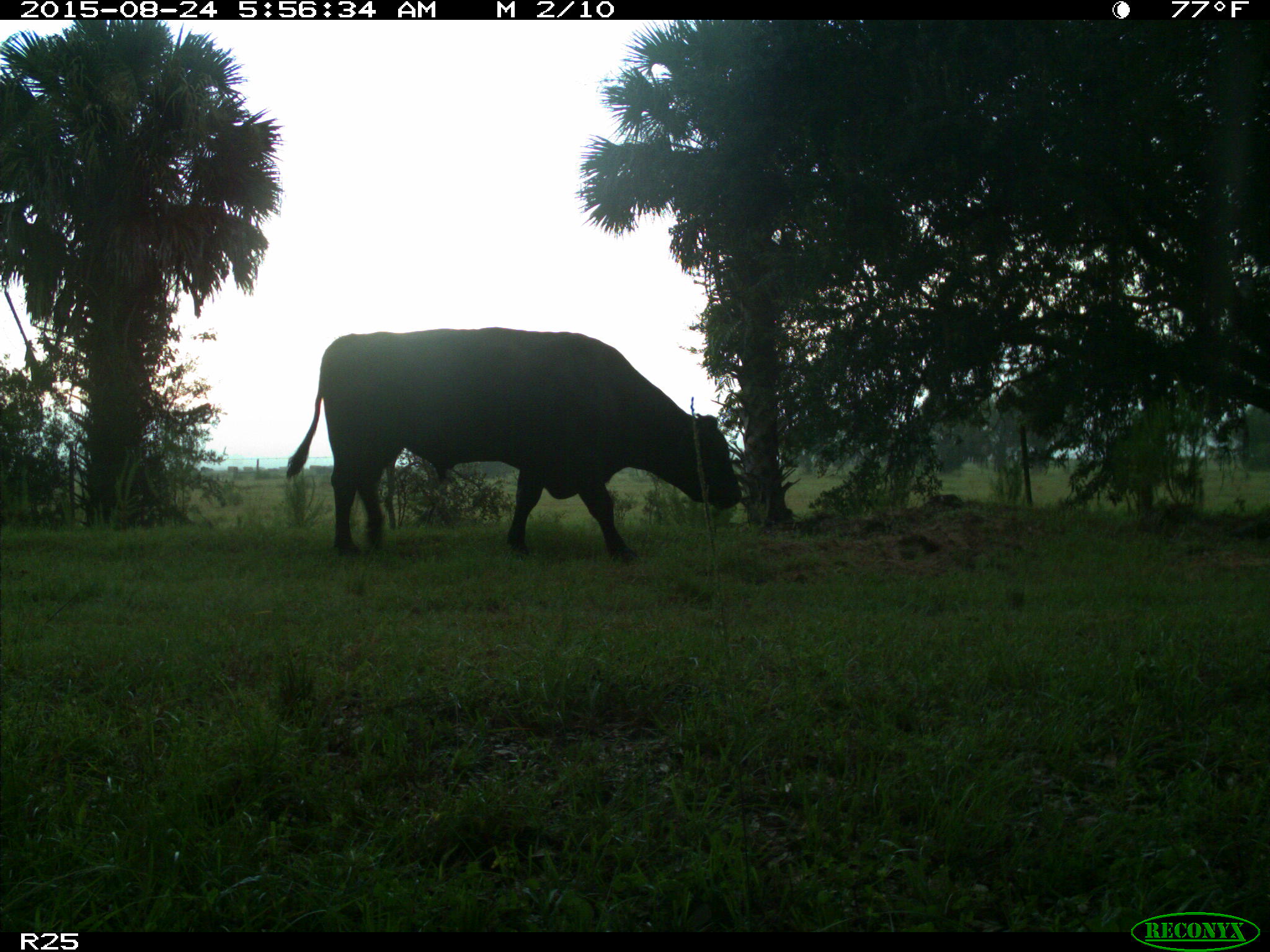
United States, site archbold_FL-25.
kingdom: Animalia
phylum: Chordata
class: Mammalia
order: Artiodactyla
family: Bovidae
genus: Bos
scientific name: Bos taurus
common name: domestic cow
Bos taurus (domestic cow).